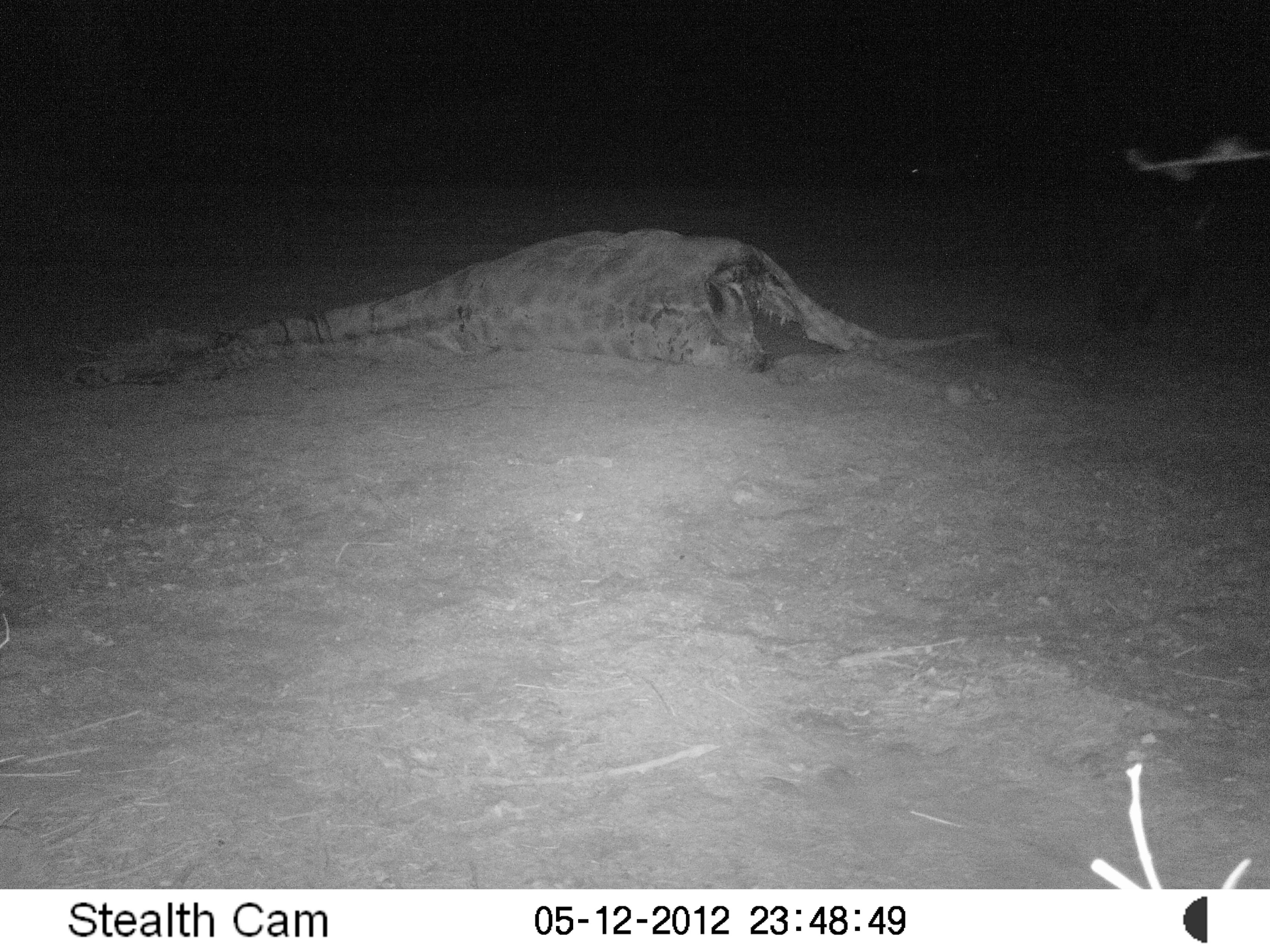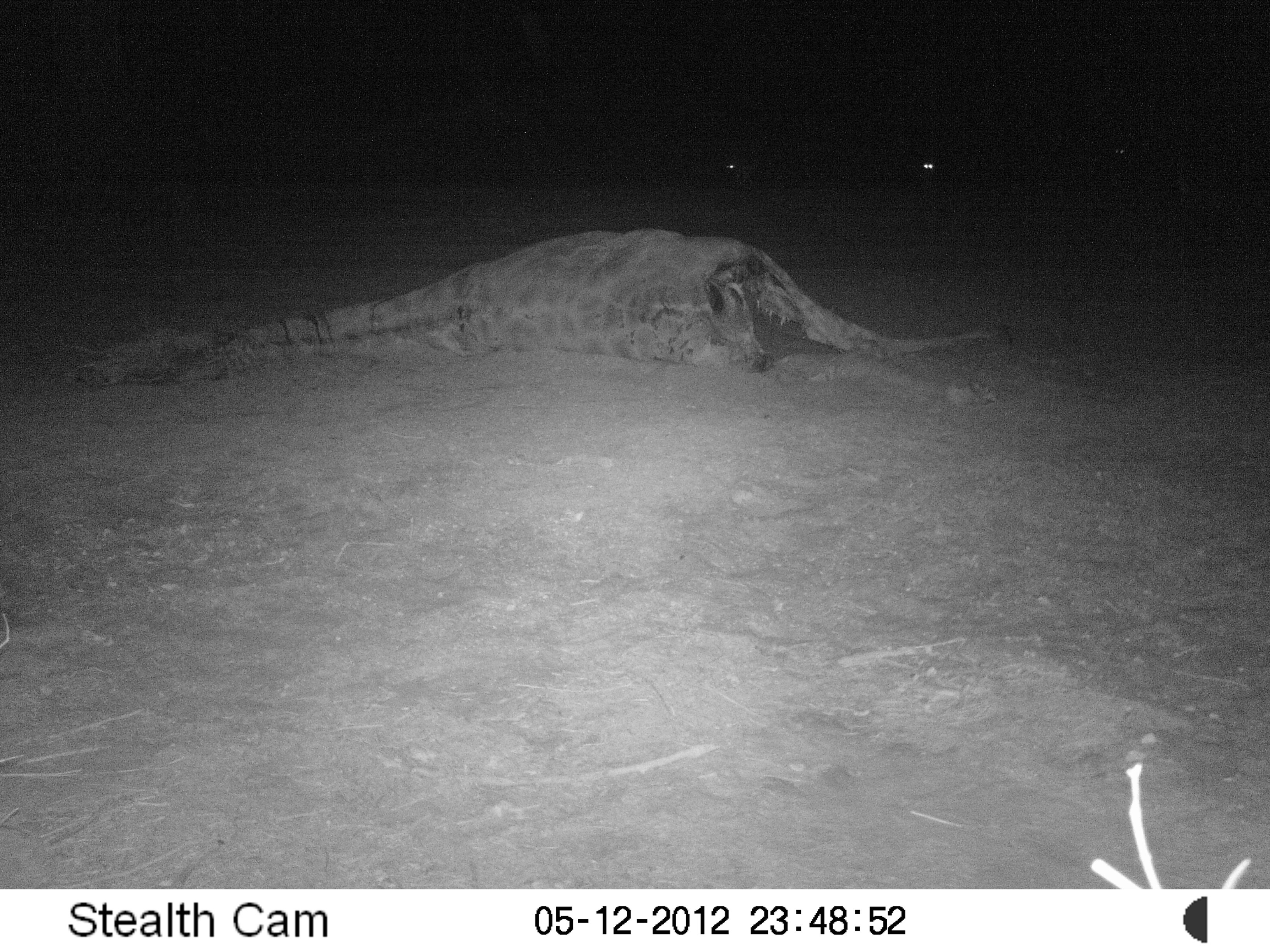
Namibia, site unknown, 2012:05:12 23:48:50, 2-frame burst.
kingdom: Animalia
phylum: Chordata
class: Mammalia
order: Carnivora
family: Hyaenidae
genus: Parahyaena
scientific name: Parahyaena brunnea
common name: brown hyena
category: hyaena brunnea